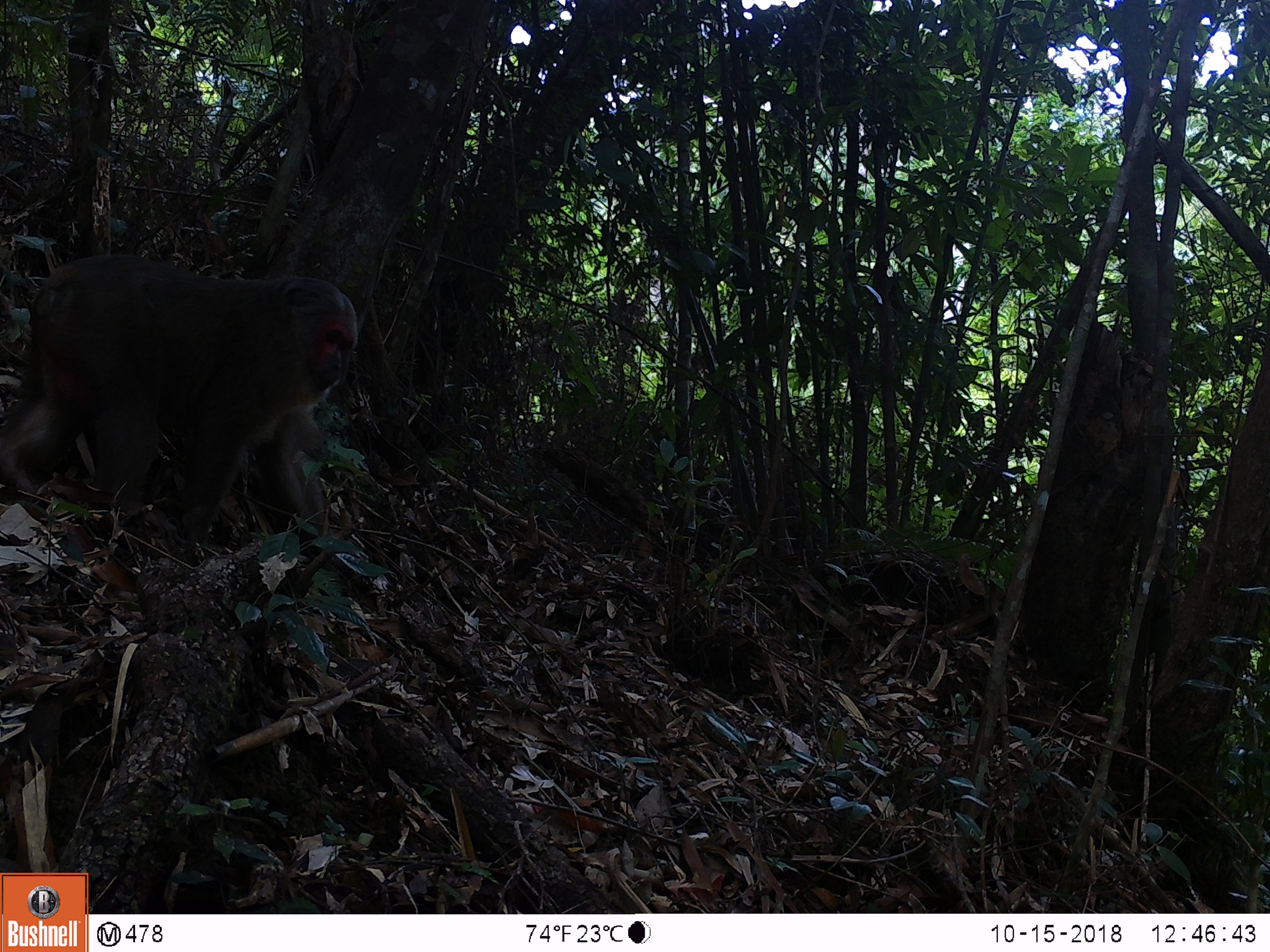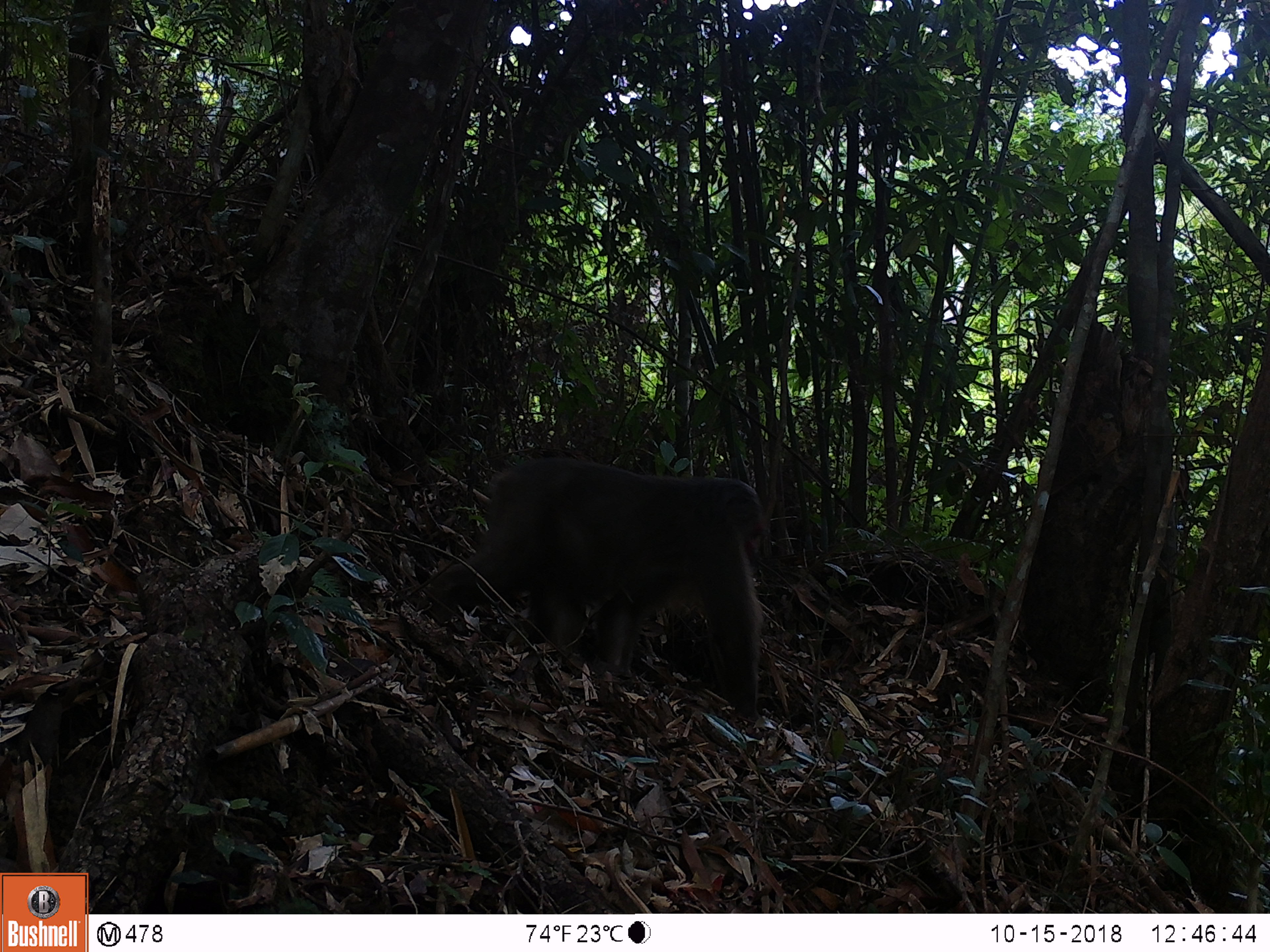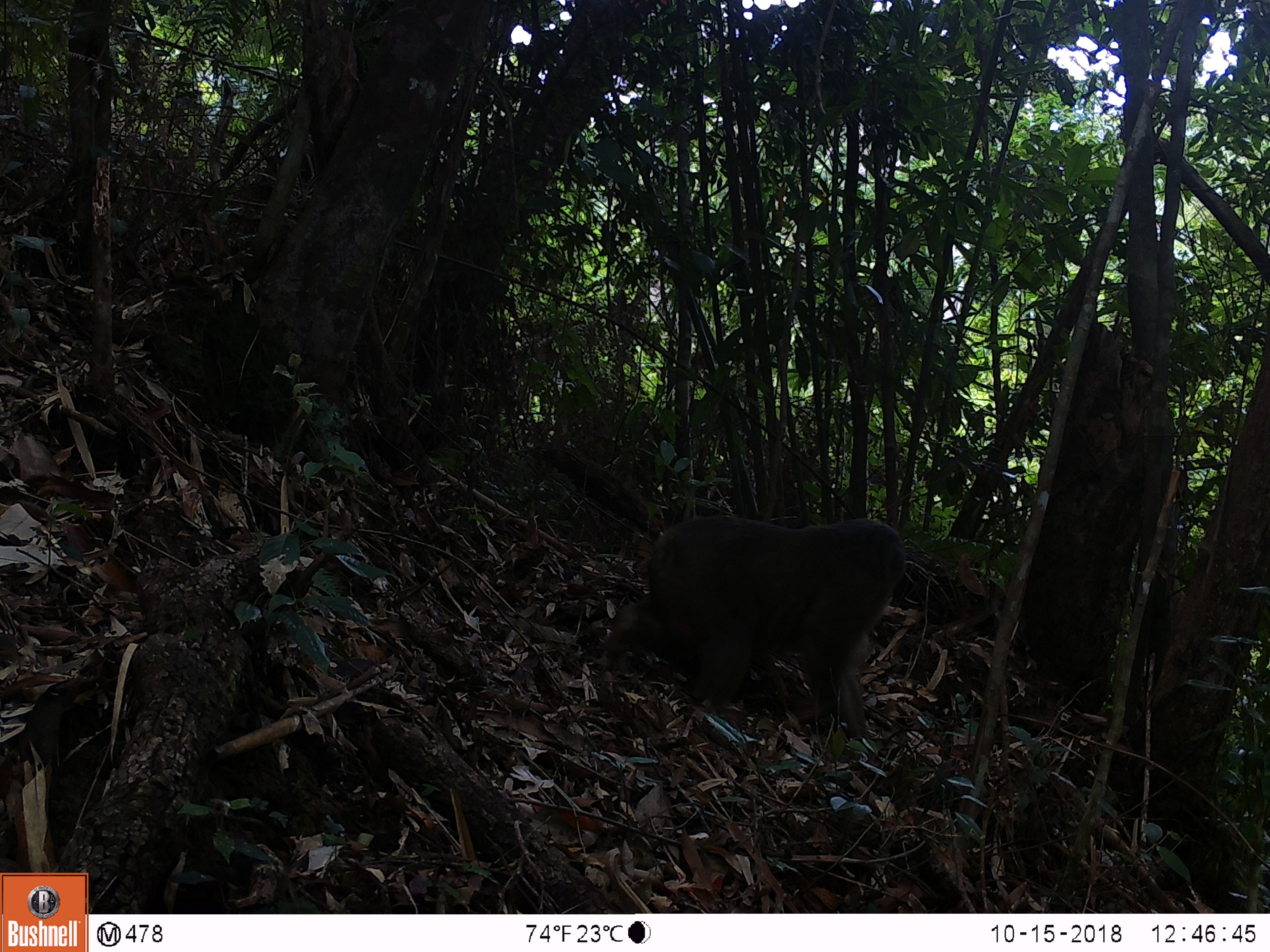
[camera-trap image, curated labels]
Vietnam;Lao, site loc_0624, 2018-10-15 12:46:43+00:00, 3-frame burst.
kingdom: Animalia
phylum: Chordata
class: Mammalia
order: Primates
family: Cercopithecidae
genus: Macaca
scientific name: Macaca arctoides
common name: stump-tailed macaque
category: stump tailed macaque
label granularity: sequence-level